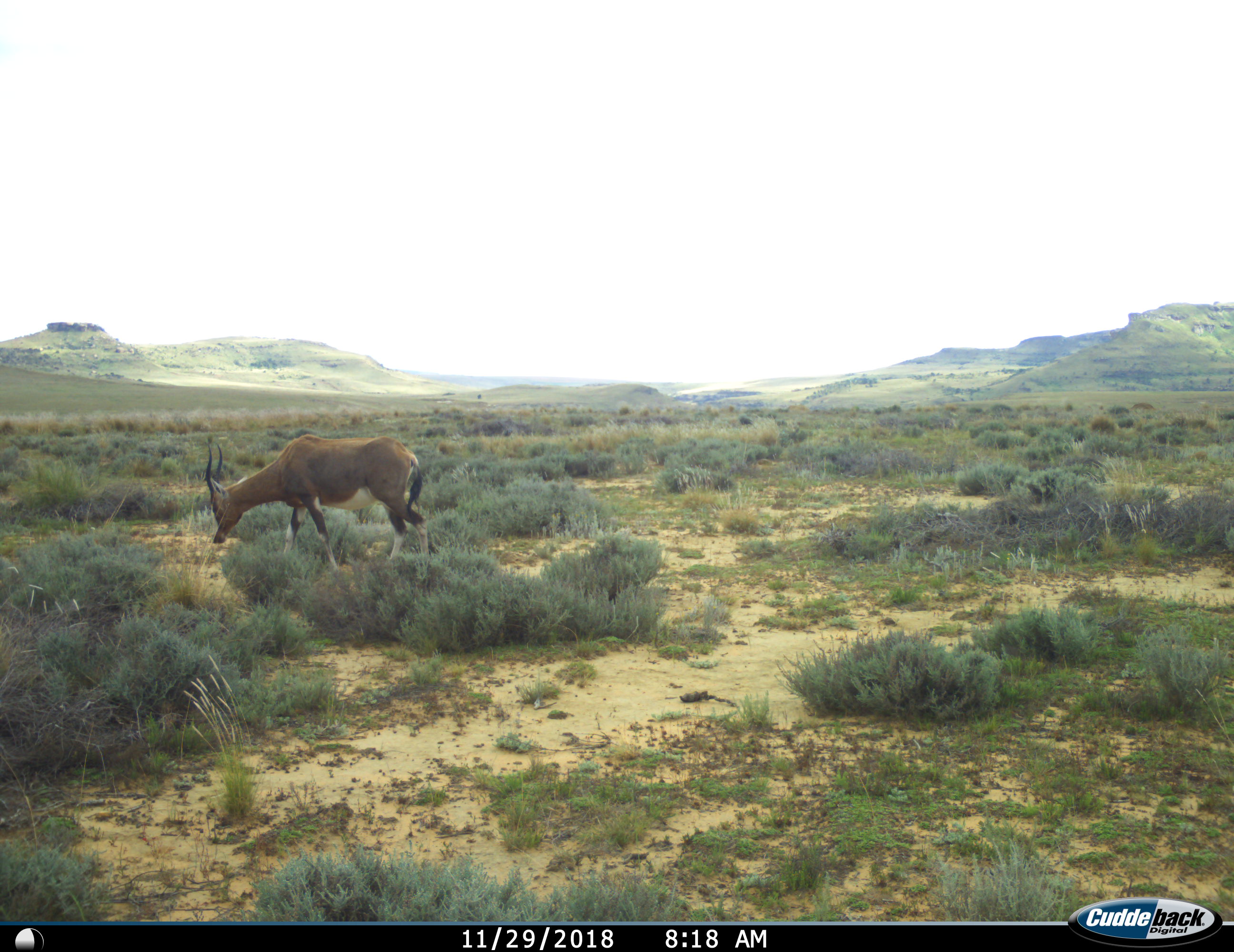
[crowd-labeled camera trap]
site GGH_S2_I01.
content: unidentified animal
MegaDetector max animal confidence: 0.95